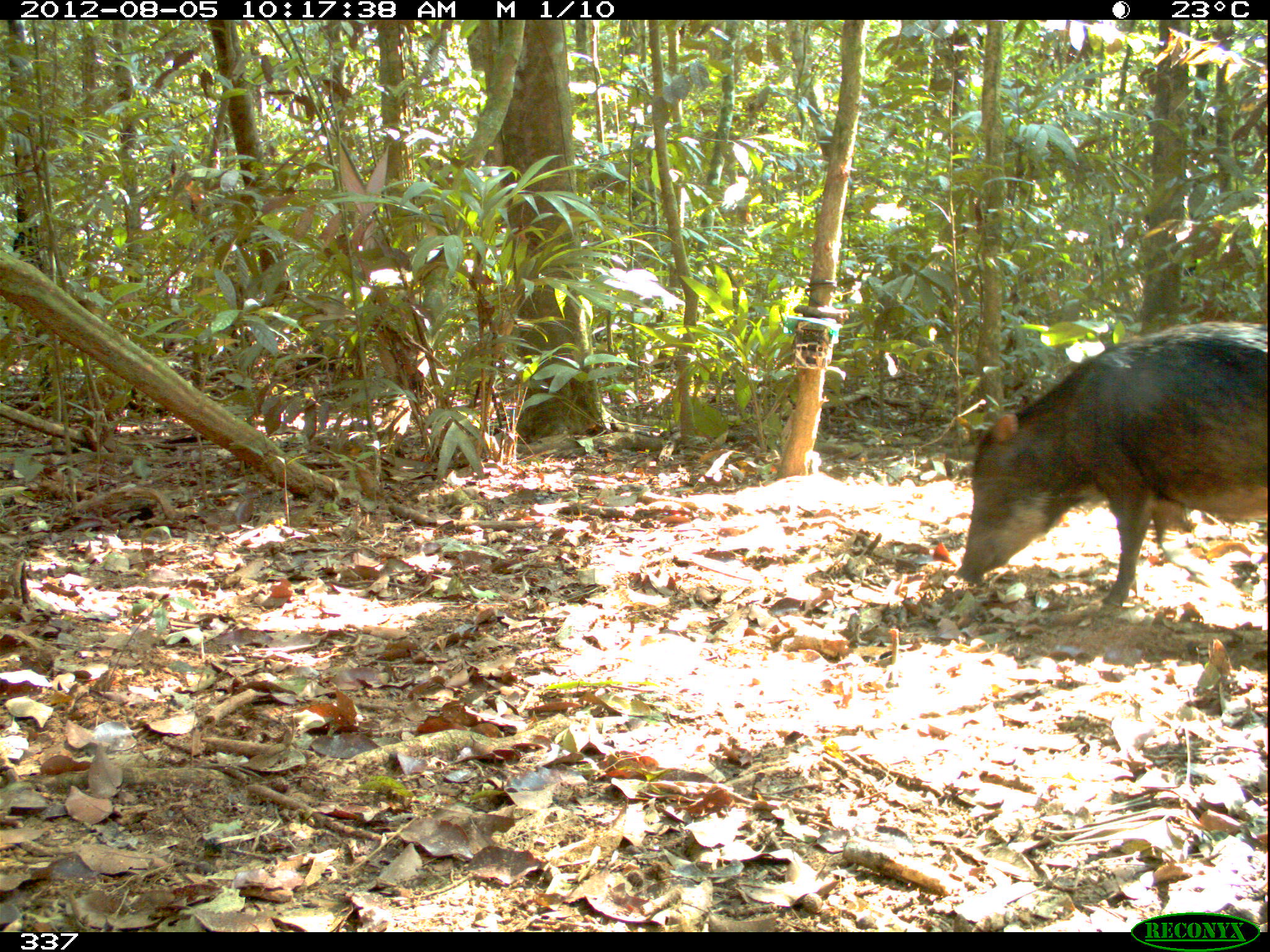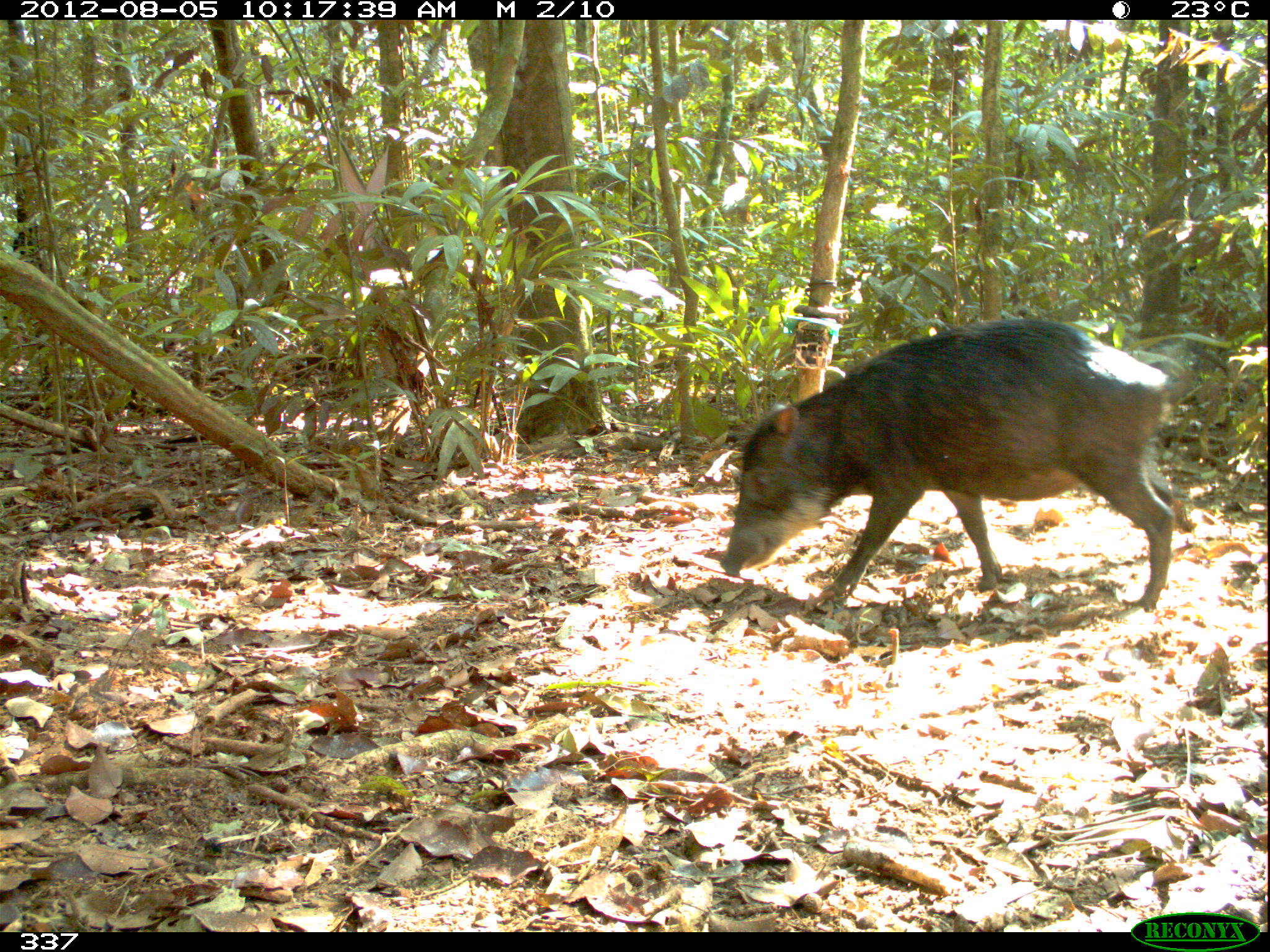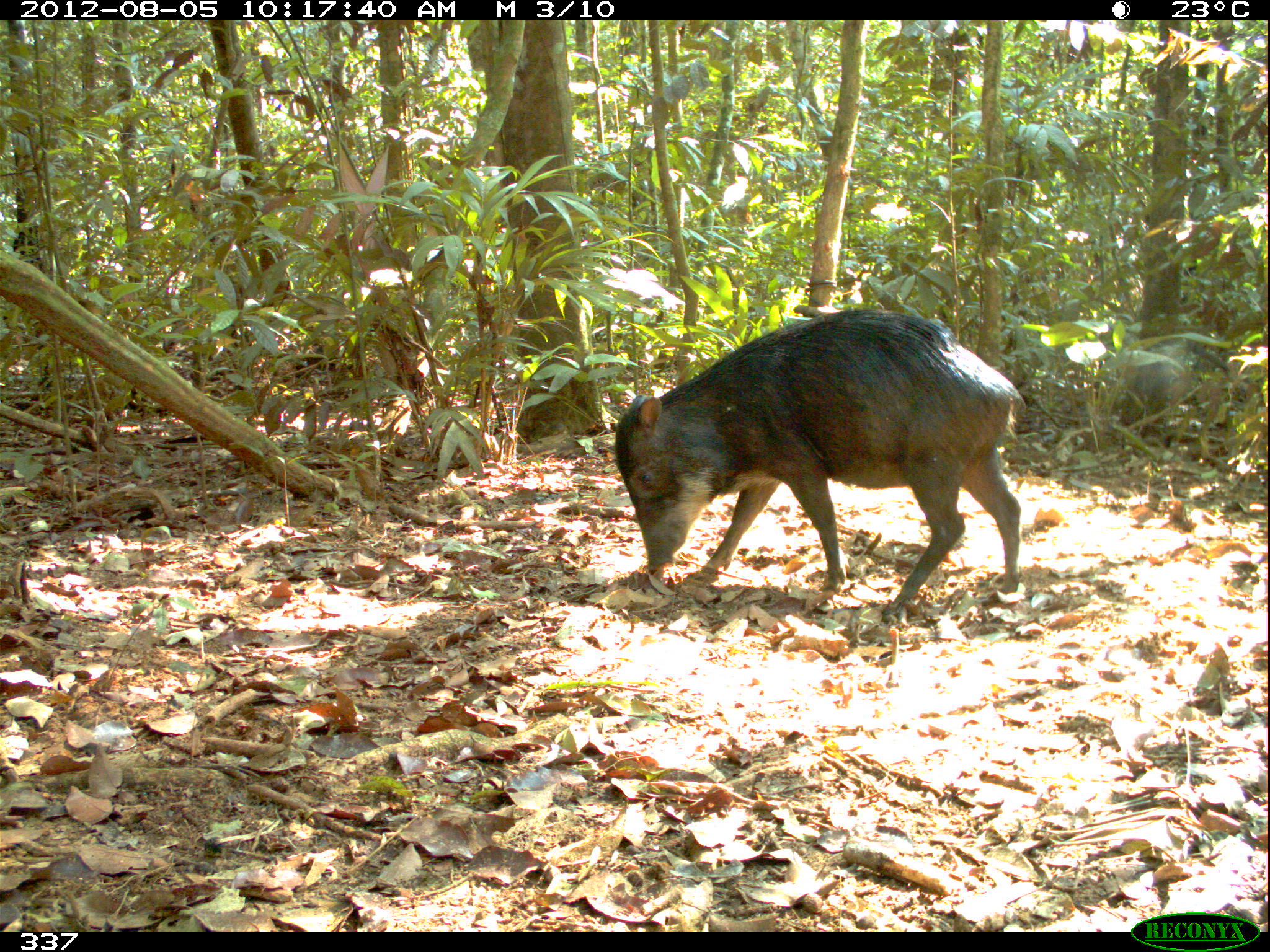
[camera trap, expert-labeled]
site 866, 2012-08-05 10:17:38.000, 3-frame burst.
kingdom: Animalia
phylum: Chordata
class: Mammalia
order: Artiodactyla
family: Tayassuidae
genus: Tayassu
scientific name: Tayassu pecari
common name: white-lipped peccary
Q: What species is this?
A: Tayassu pecari (white-lipped peccary).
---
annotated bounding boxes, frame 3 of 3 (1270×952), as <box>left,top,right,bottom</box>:
tayassu pecari: <box>613,303,1029,620</box>